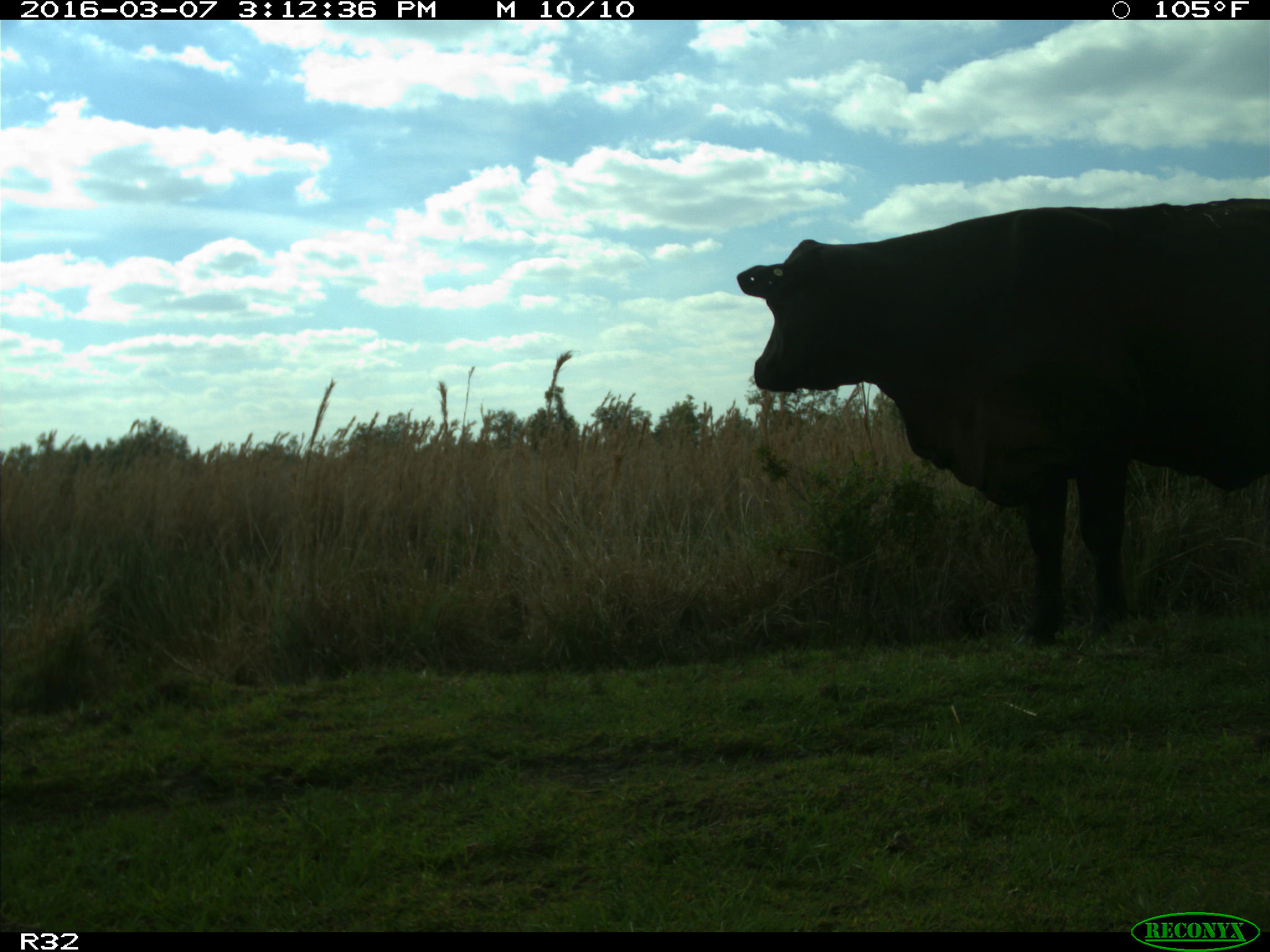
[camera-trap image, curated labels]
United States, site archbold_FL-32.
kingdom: Animalia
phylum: Chordata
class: Mammalia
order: Artiodactyla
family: Bovidae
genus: Bos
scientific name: Bos taurus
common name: domestic cow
Bos taurus (domestic cow).